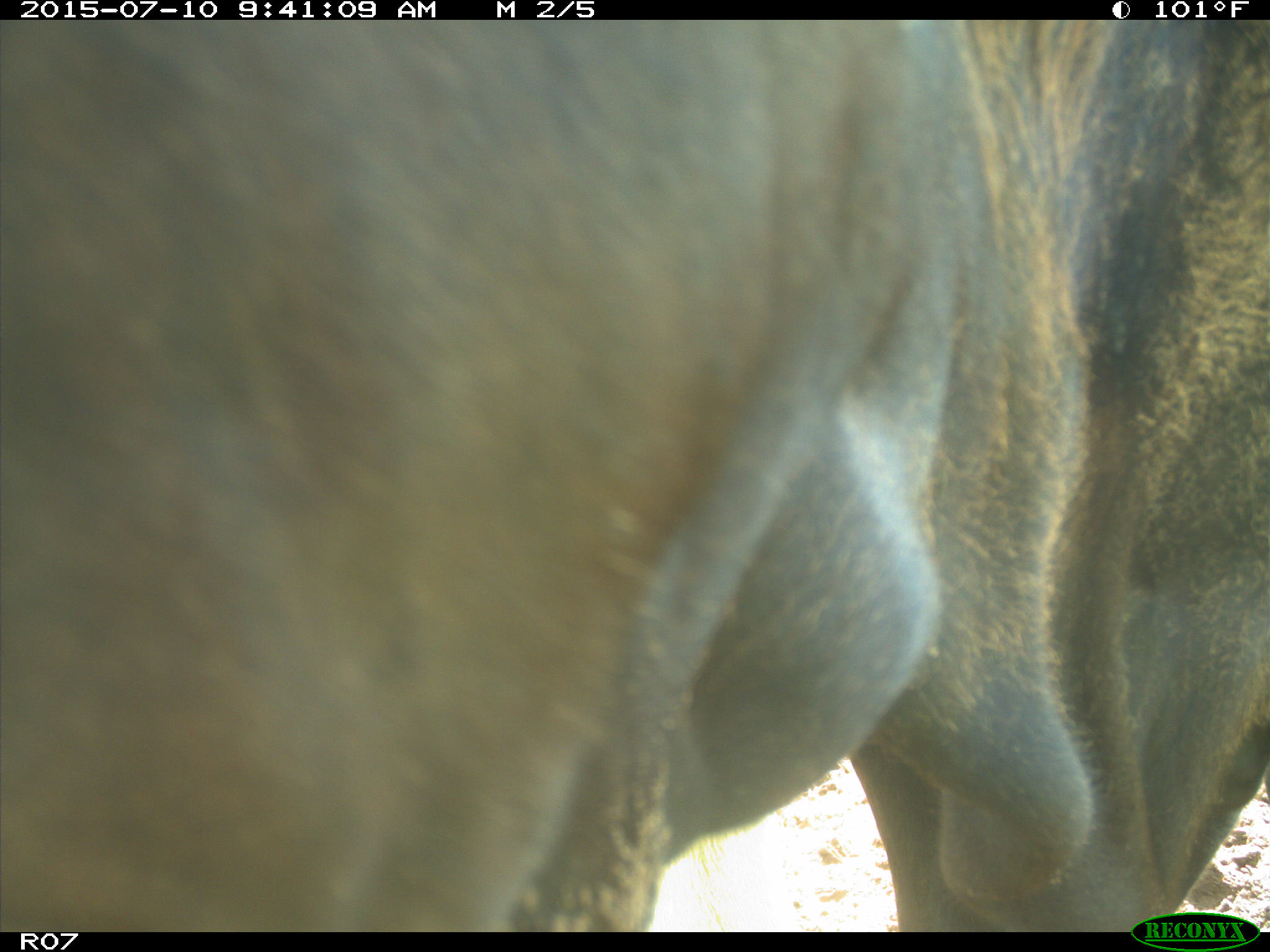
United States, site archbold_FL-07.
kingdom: Animalia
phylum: Chordata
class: Mammalia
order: Artiodactyla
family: Bovidae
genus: Bos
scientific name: Bos taurus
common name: domestic cow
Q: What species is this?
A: Bos taurus (domestic cow).